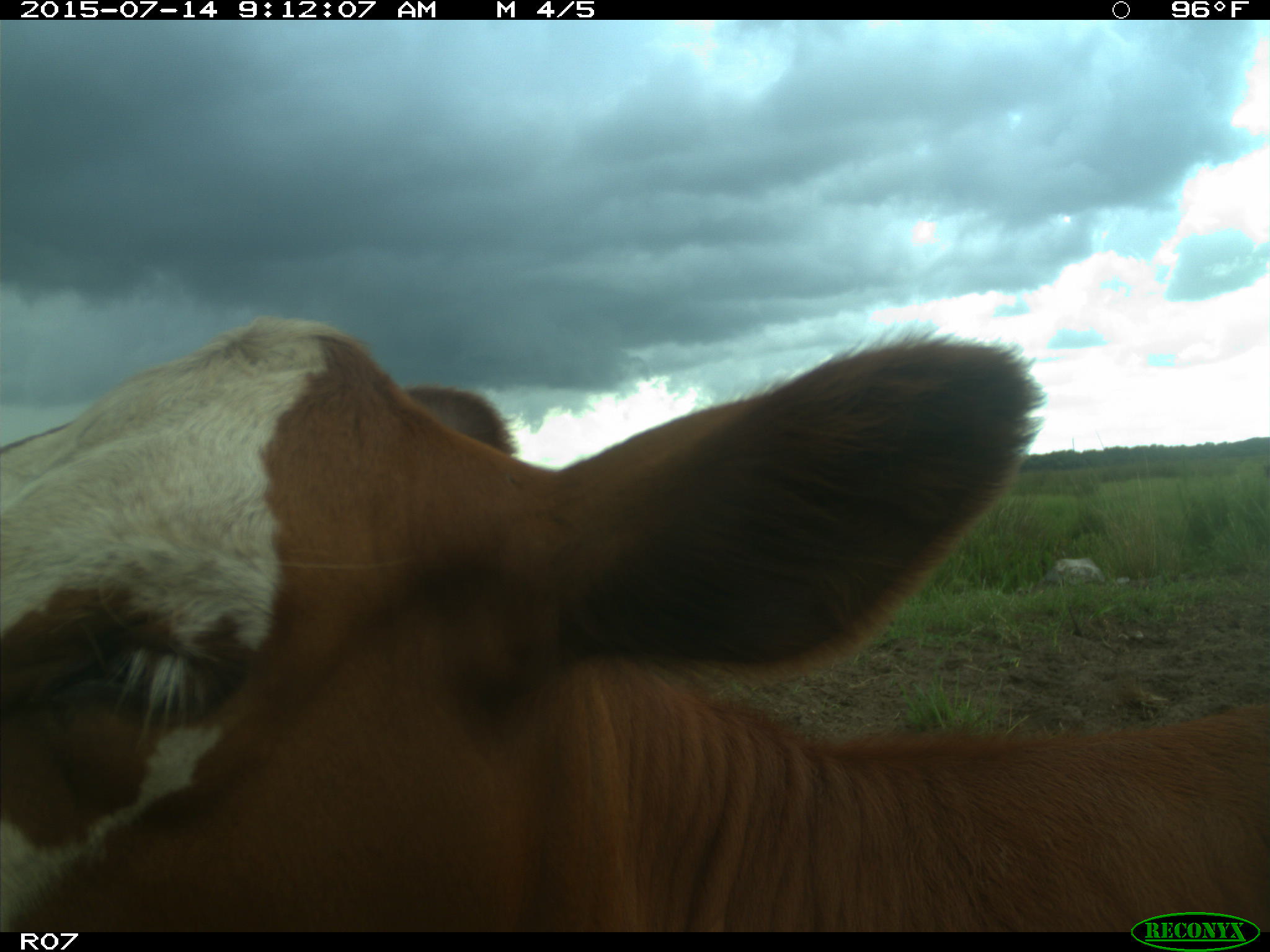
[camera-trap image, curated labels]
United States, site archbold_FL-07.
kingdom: Animalia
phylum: Chordata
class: Mammalia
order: Artiodactyla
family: Bovidae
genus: Bos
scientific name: Bos taurus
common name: domestic cow